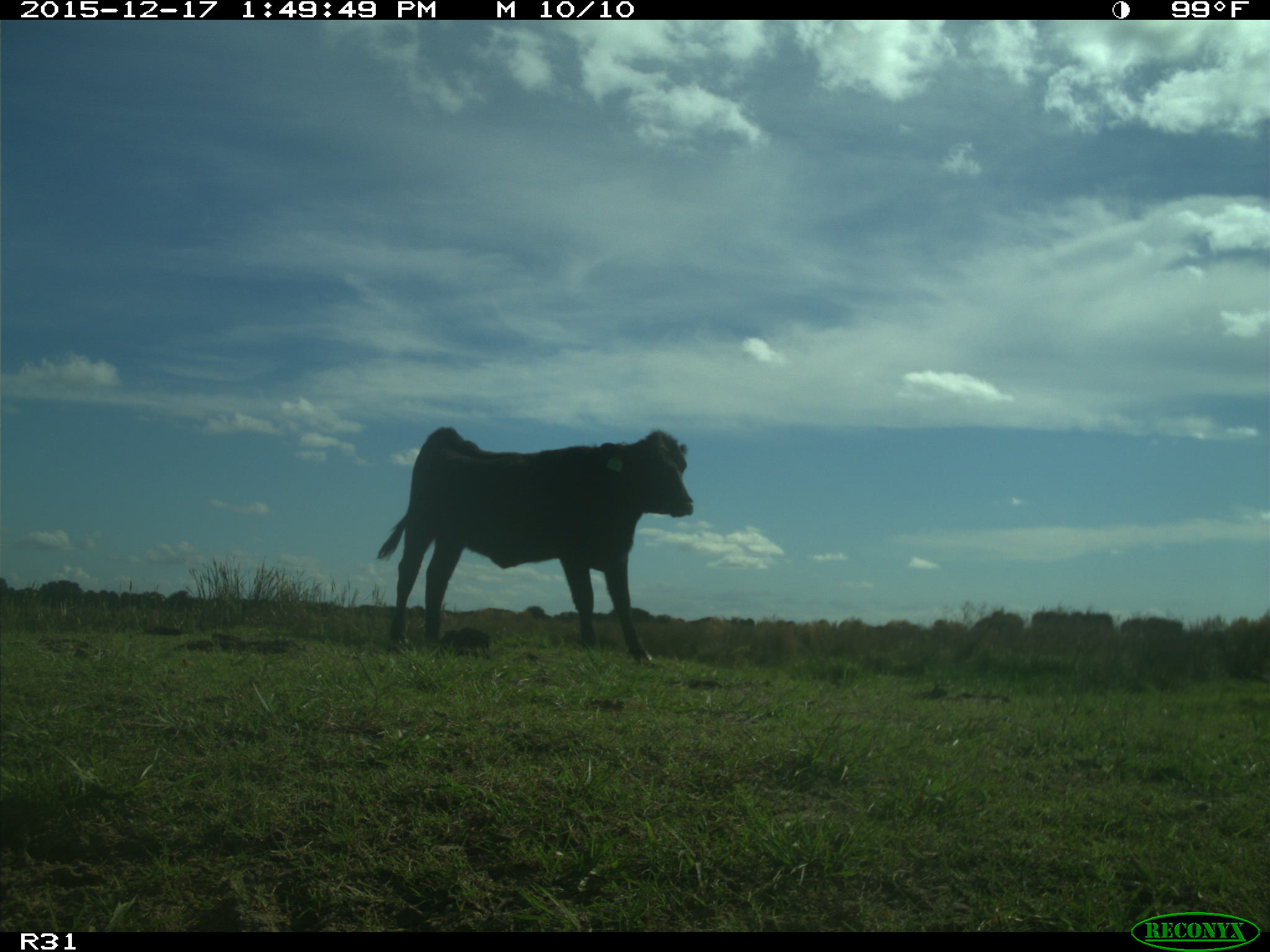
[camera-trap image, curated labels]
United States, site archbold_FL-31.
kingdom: Animalia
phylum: Chordata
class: Mammalia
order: Artiodactyla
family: Bovidae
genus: Bos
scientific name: Bos taurus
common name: domestic cow